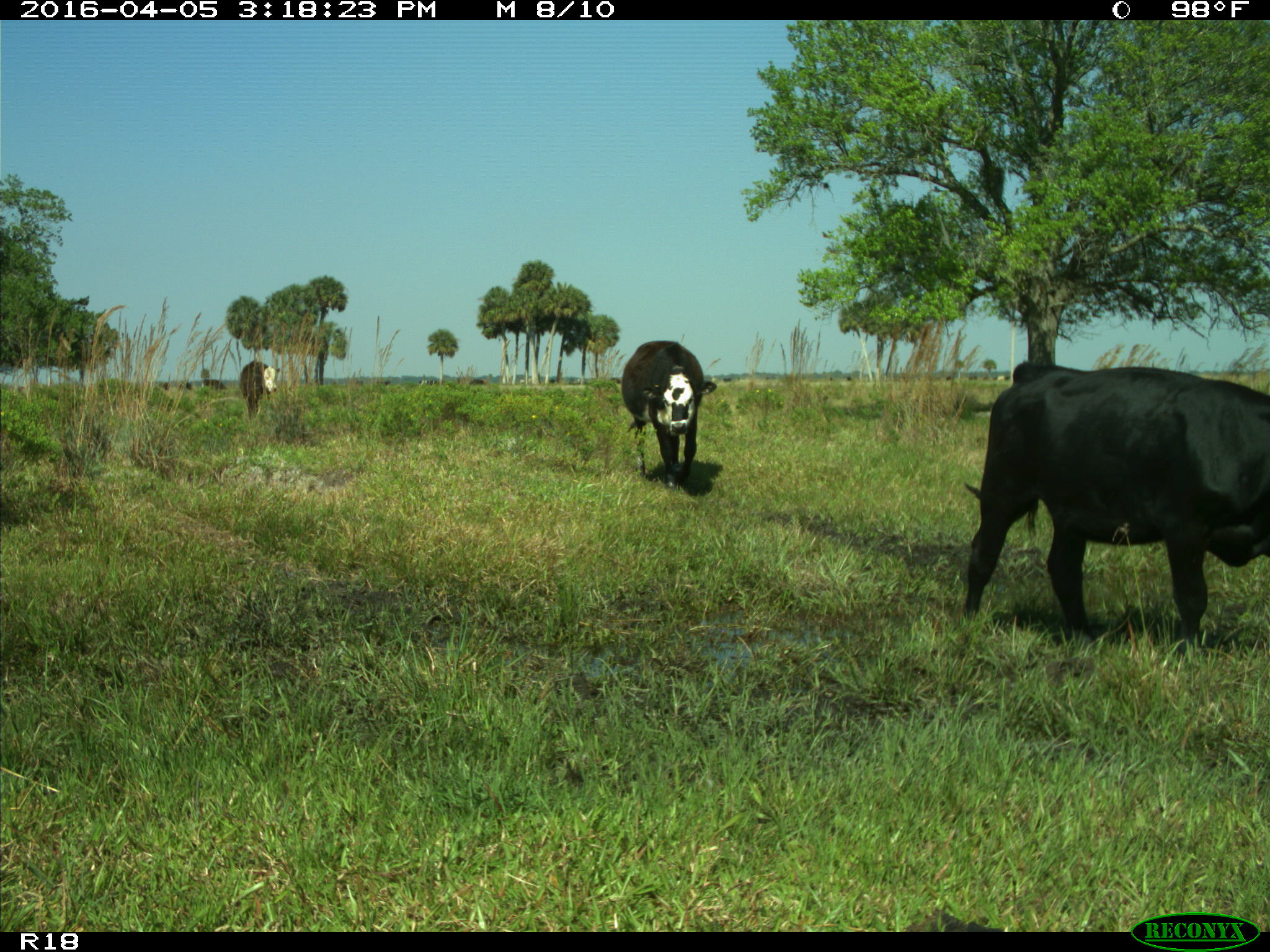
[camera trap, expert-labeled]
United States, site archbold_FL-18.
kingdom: Animalia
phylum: Chordata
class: Mammalia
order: Artiodactyla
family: Bovidae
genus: Bos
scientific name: Bos taurus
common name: domestic cow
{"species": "Bos taurus (domestic cow)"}